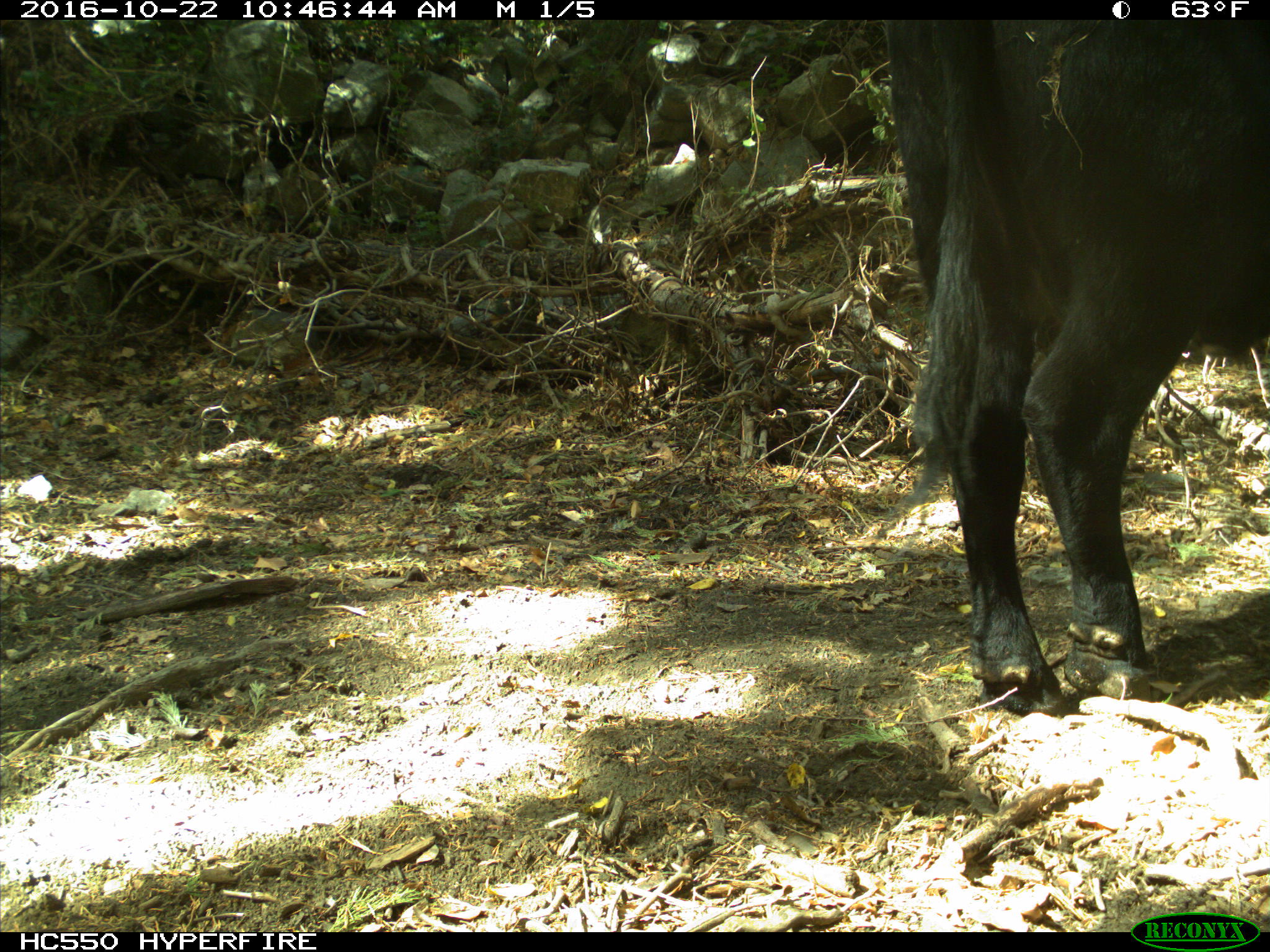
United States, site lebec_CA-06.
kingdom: Animalia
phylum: Chordata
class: Mammalia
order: Artiodactyla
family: Bovidae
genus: Bos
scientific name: Bos taurus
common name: domestic cow